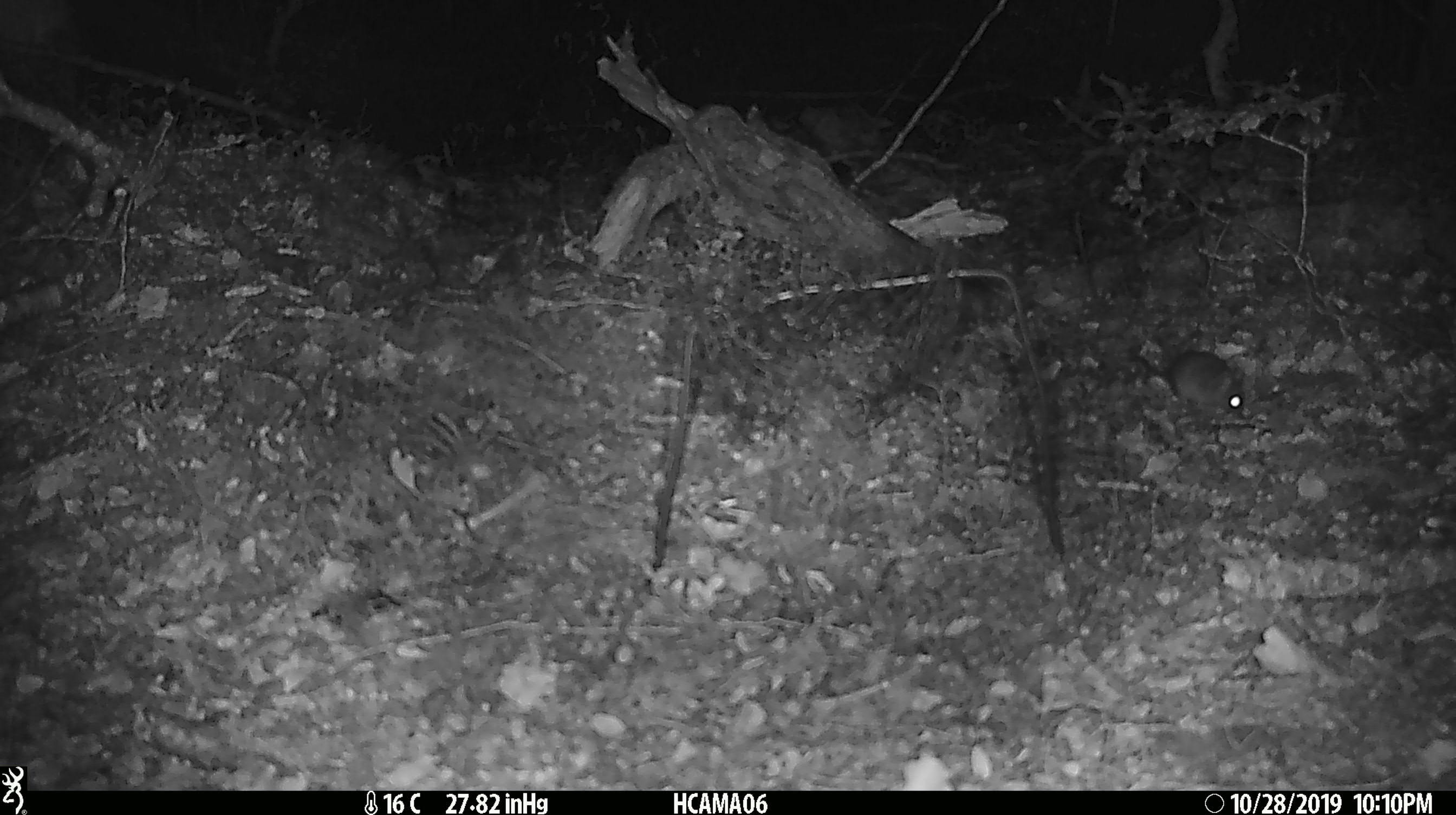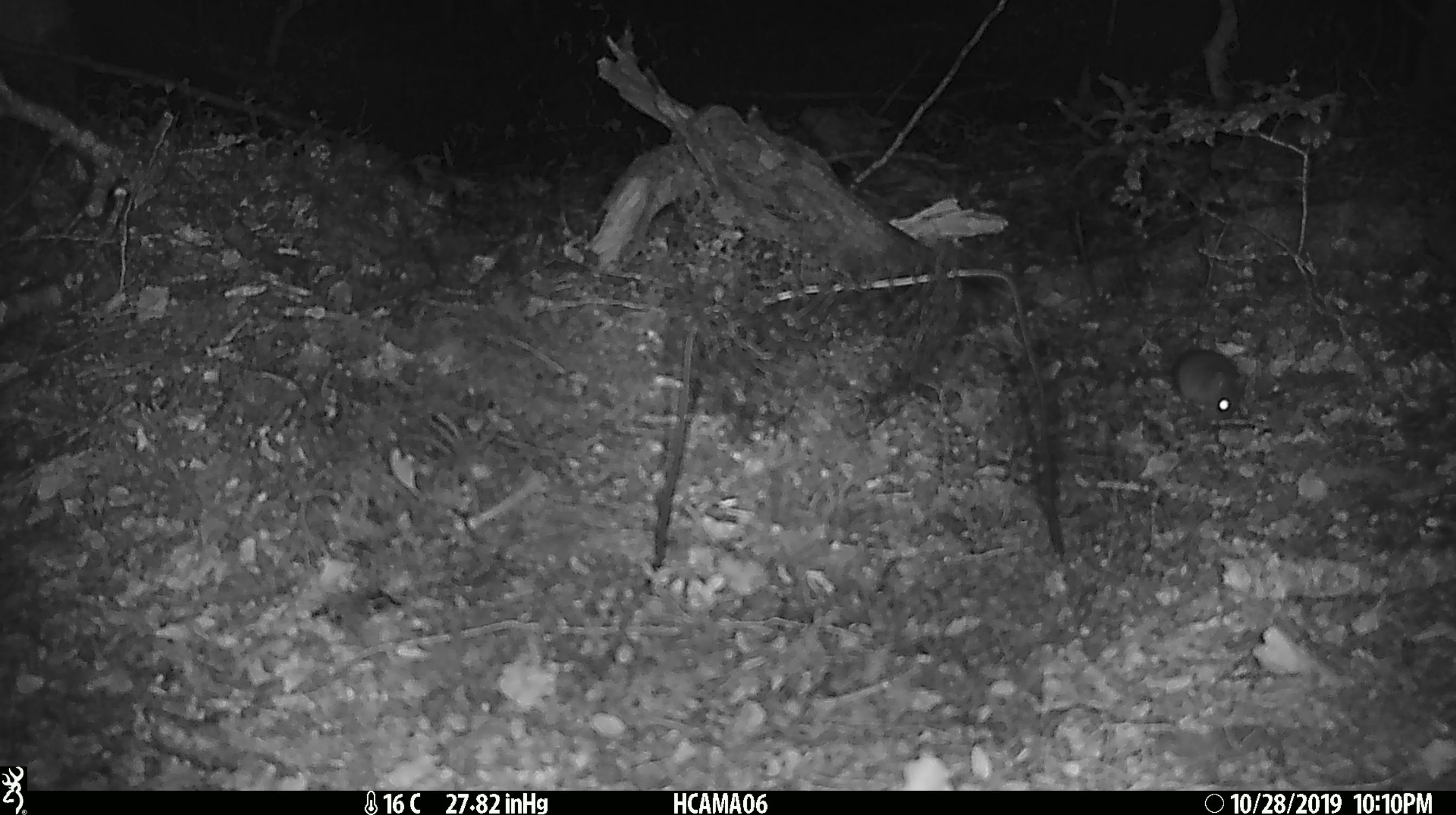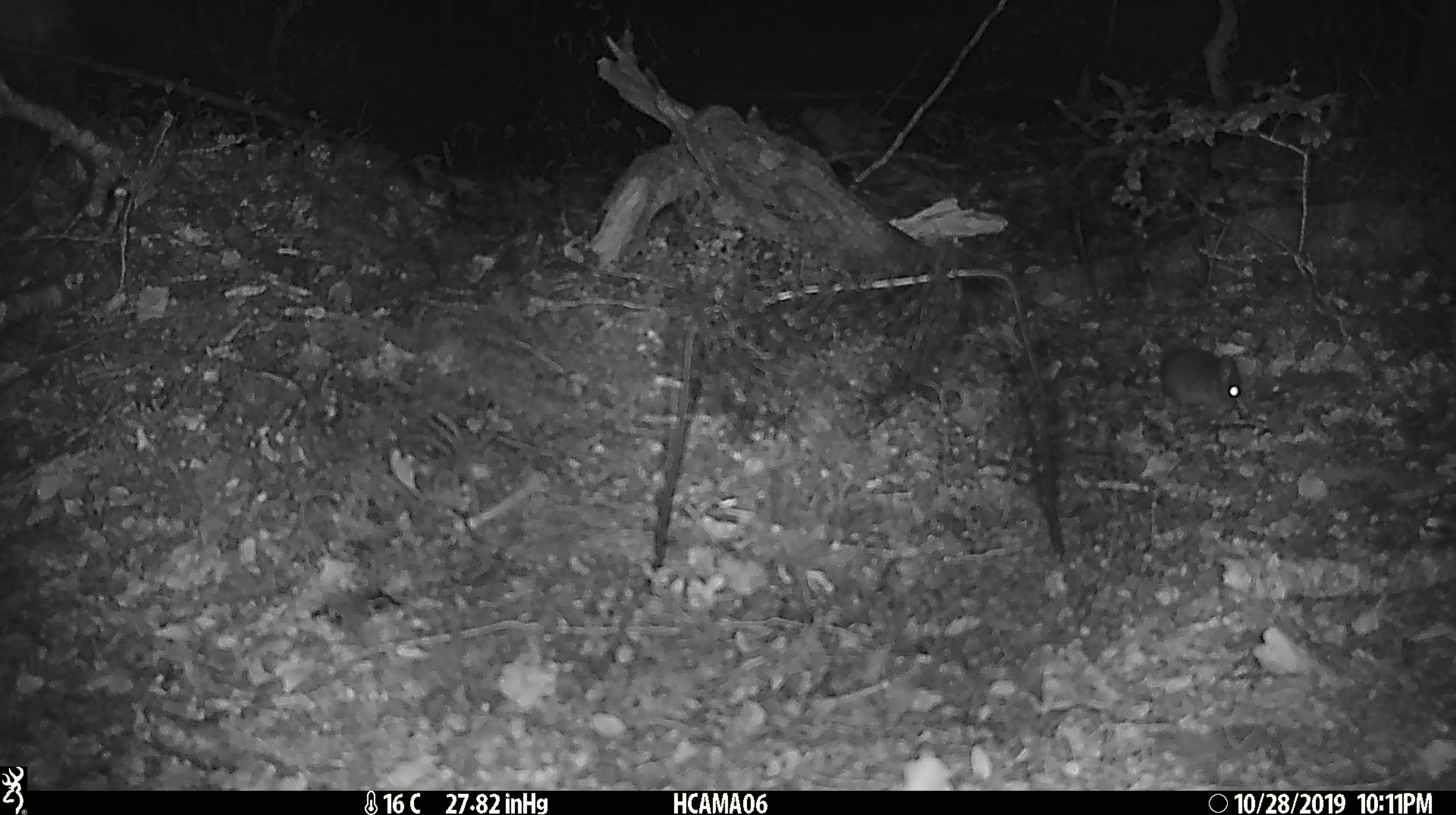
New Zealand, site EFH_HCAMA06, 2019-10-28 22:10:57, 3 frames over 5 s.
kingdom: Animalia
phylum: Chordata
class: Mammalia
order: Rodentia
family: Muridae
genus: Mus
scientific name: Mus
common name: mouse